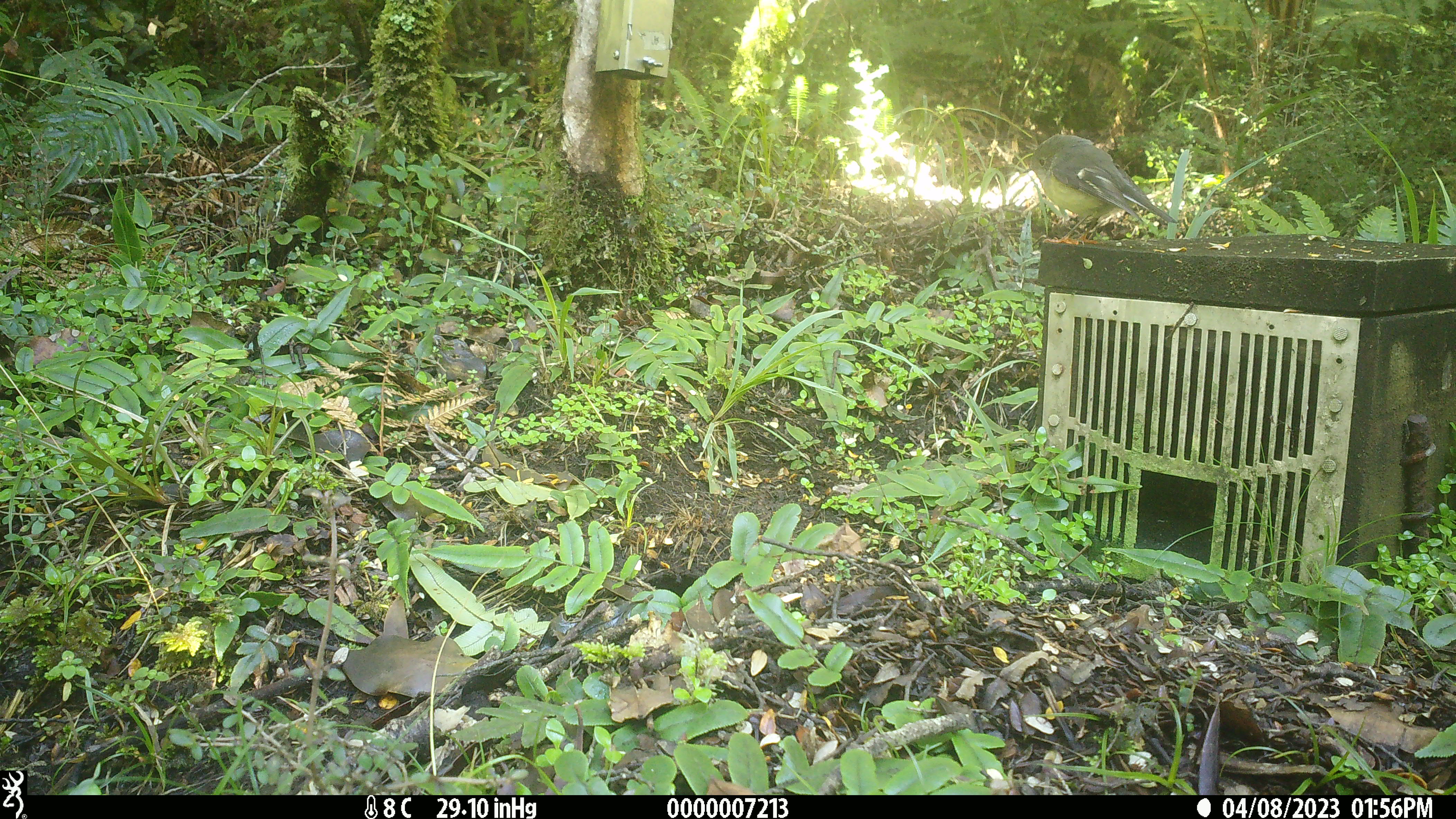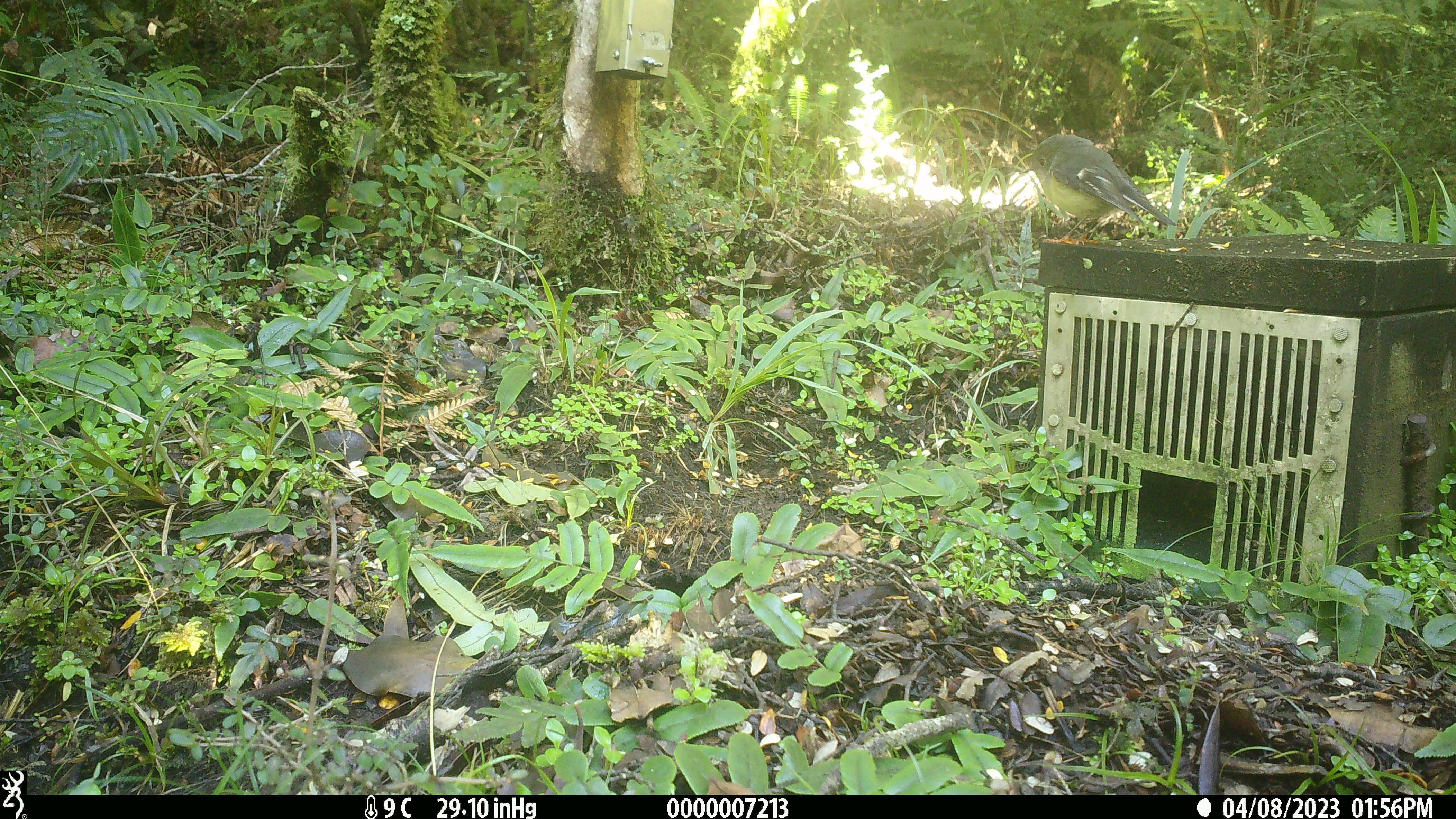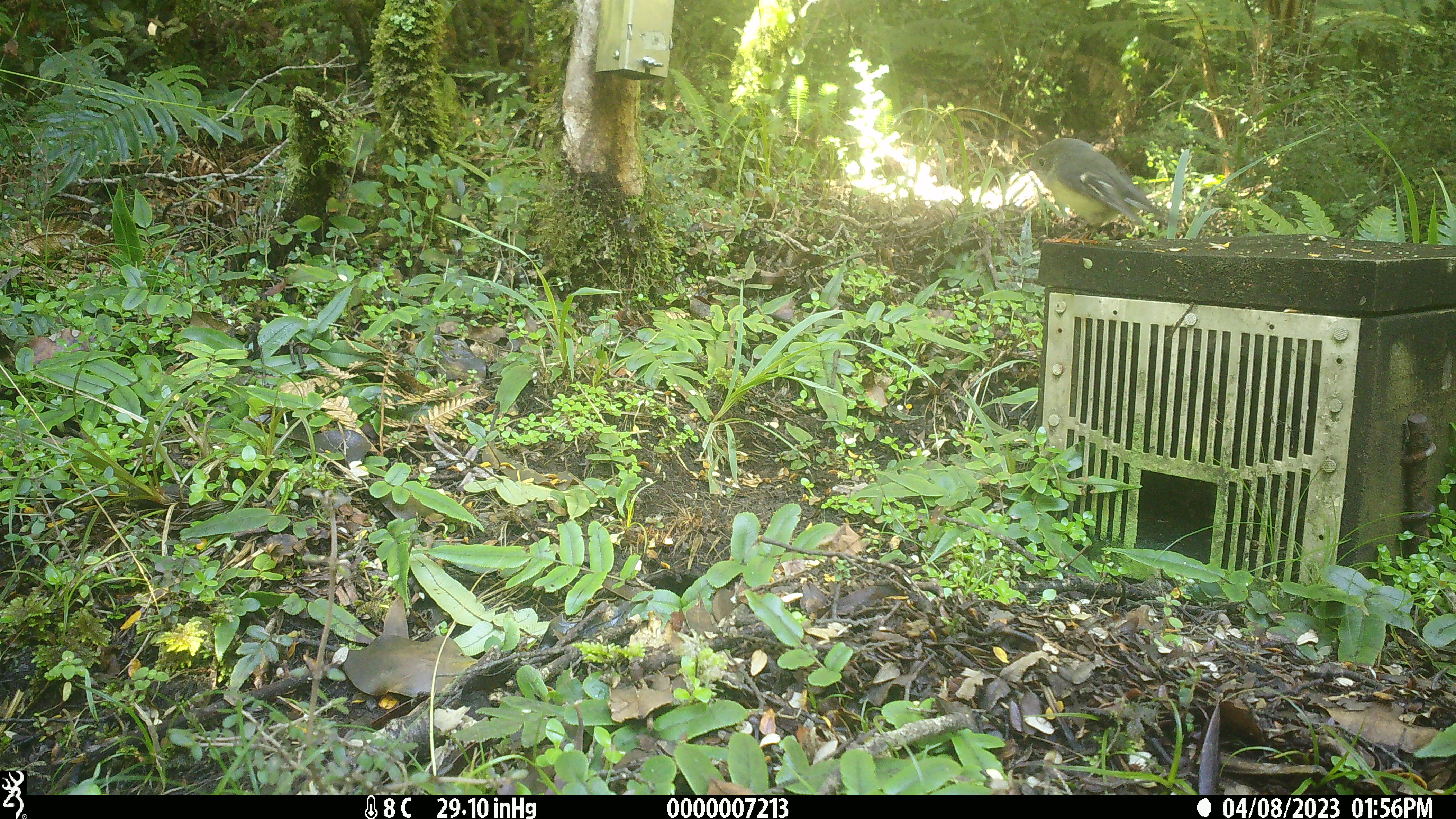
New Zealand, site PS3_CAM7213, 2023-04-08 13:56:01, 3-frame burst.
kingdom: Animalia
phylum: Chordata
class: Aves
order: Passeriformes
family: Petroicidae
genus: Petroica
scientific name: Petroica macrocephala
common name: tomtit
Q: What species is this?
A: Tomtit (Petroica macrocephala).